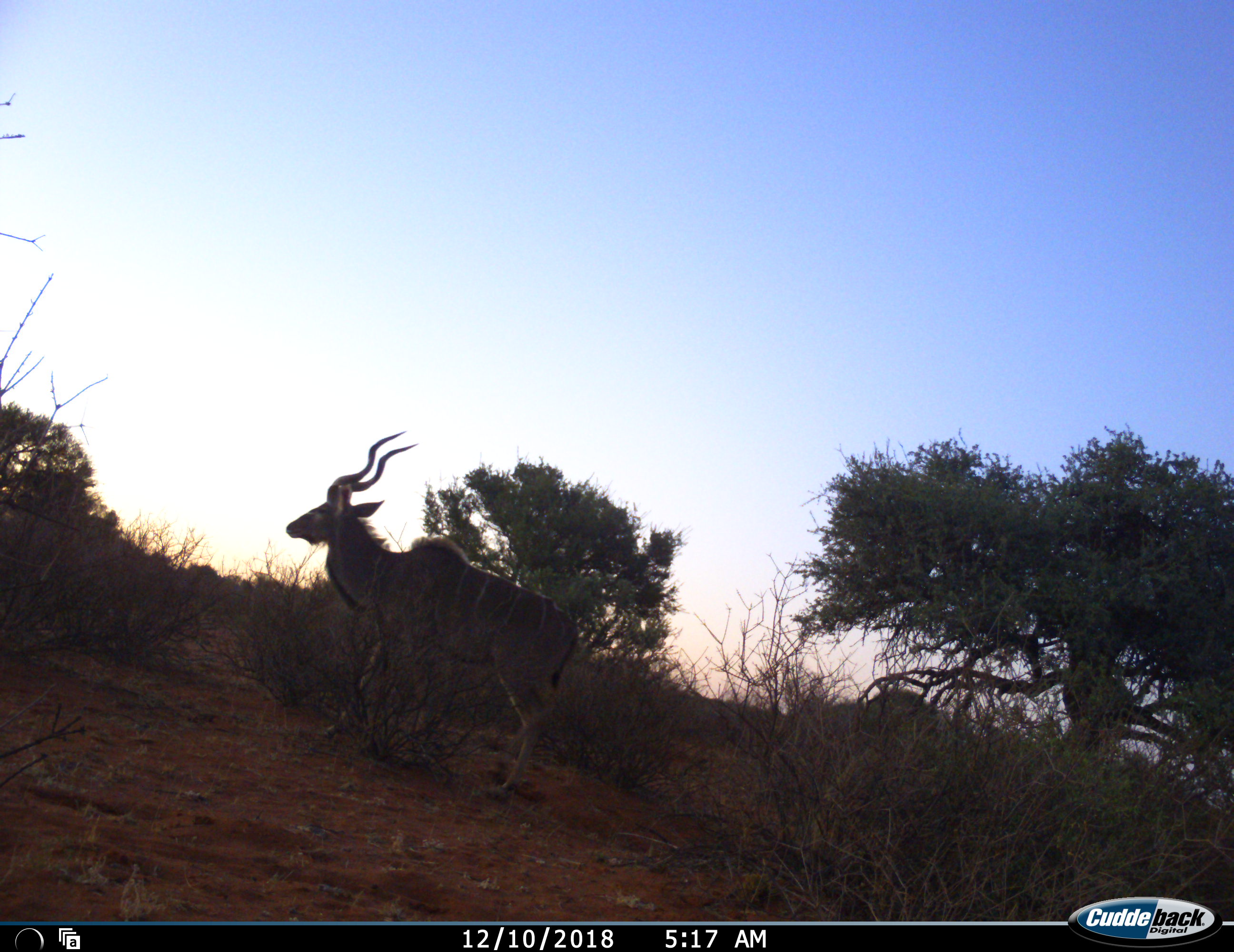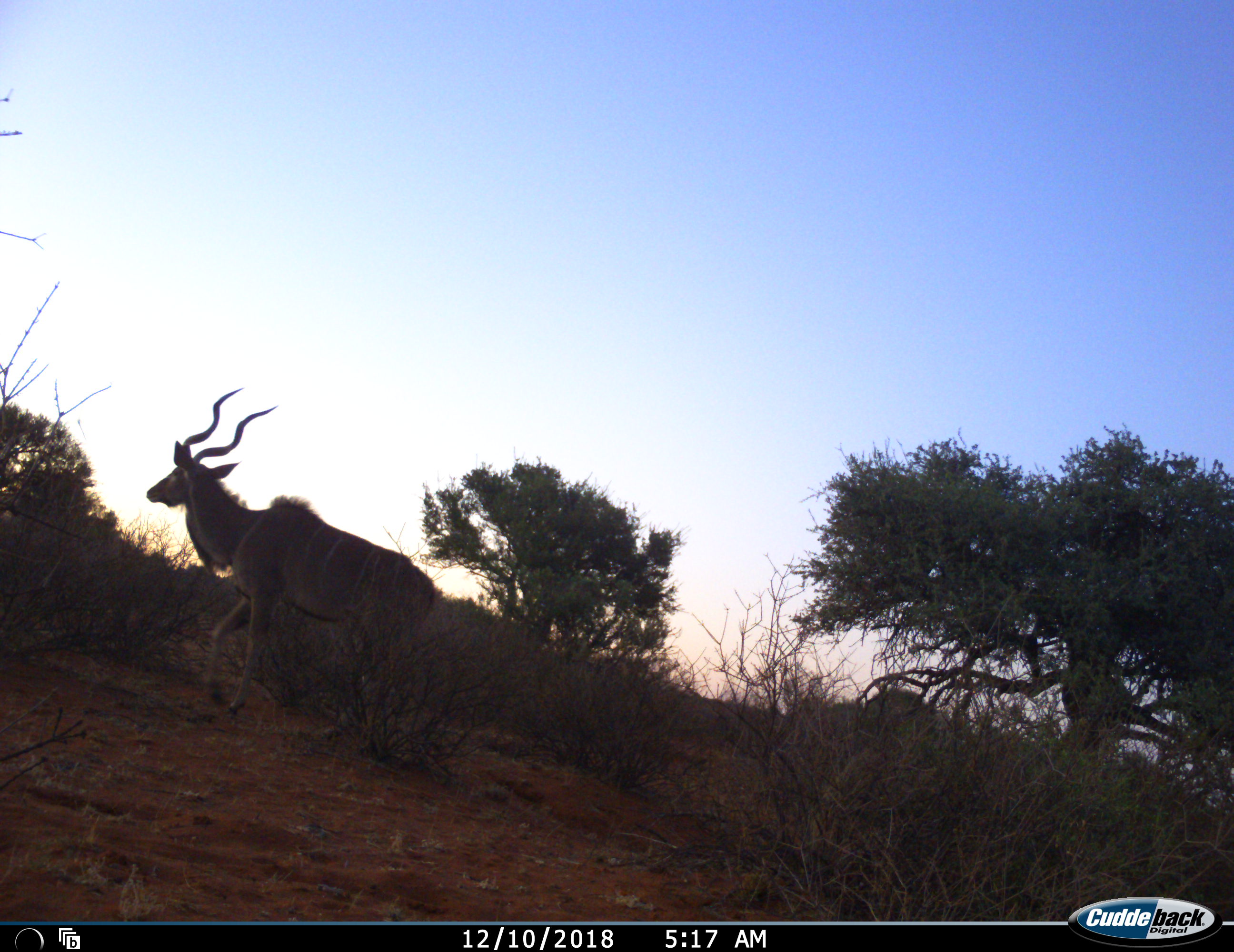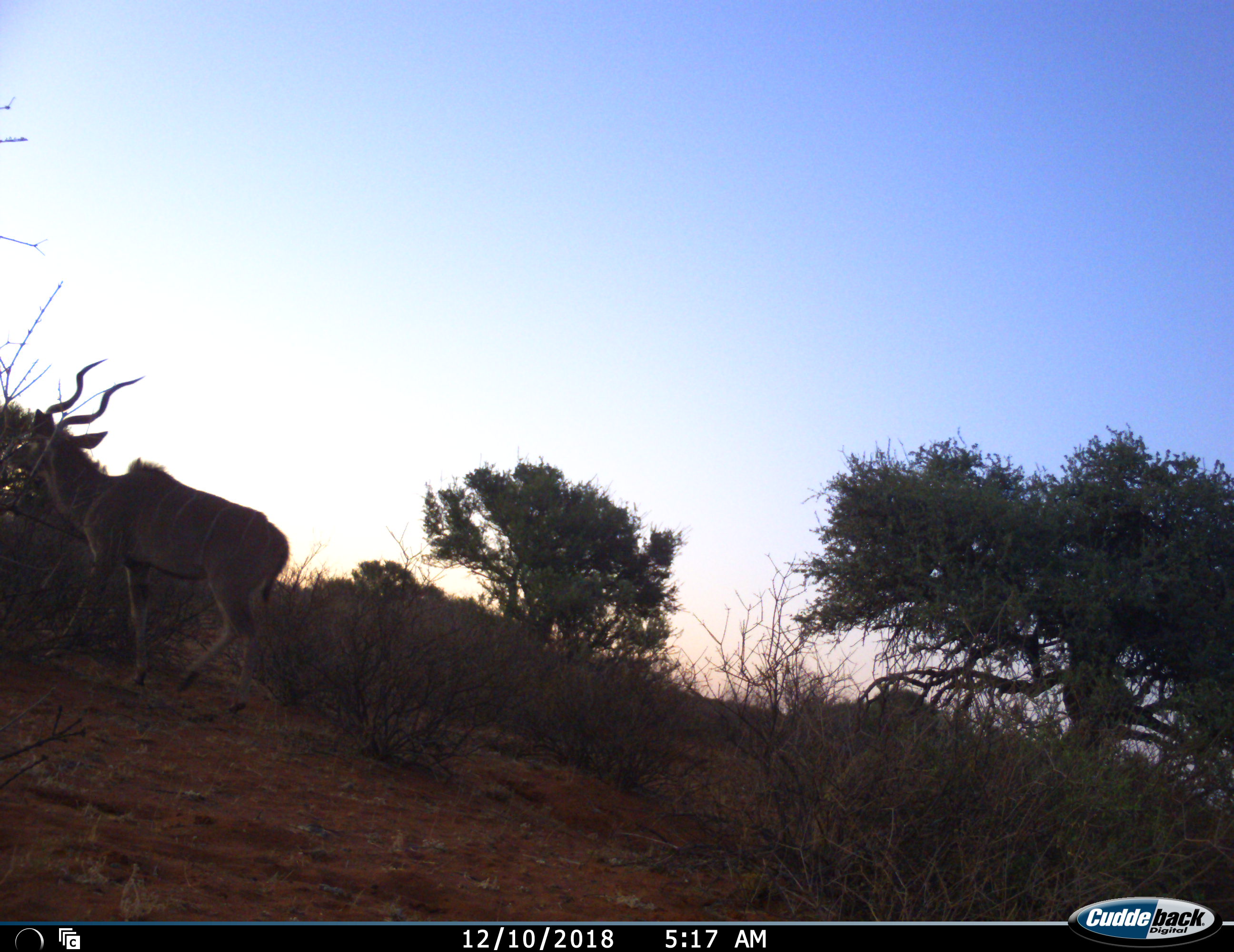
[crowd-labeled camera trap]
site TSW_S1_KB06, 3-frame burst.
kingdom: Animalia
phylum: Chordata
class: Mammalia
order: Artiodactyla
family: Bovidae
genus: Tragelaphus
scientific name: Tragelaphus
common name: kudu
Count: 1.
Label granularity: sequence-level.